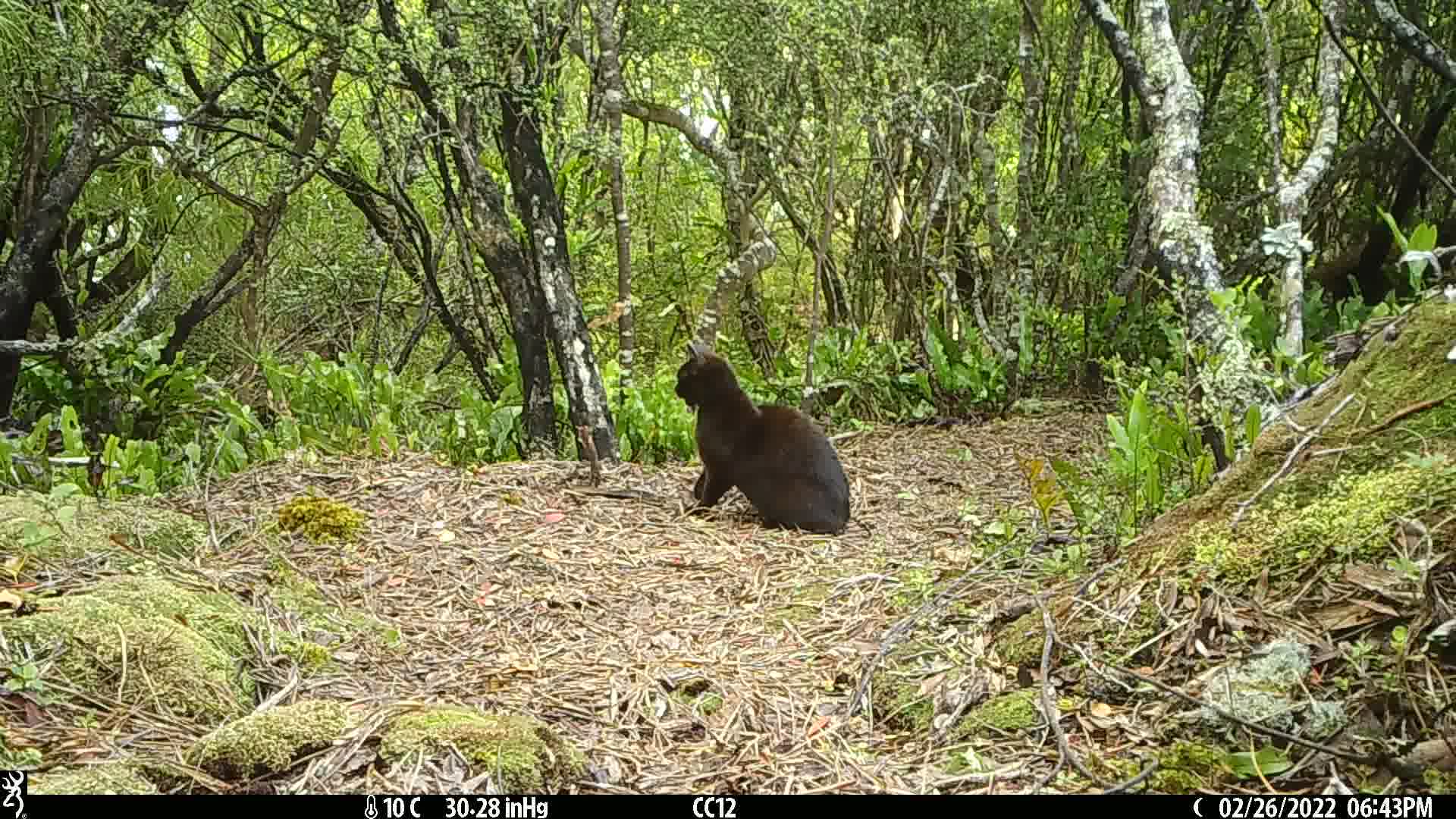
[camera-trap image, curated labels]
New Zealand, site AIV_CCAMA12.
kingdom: Animalia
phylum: Chordata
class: Mammalia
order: Carnivora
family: Felidae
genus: Felis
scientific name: Felis catus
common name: domestic cat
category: cat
Cat (domestic cat) (Felis catus).